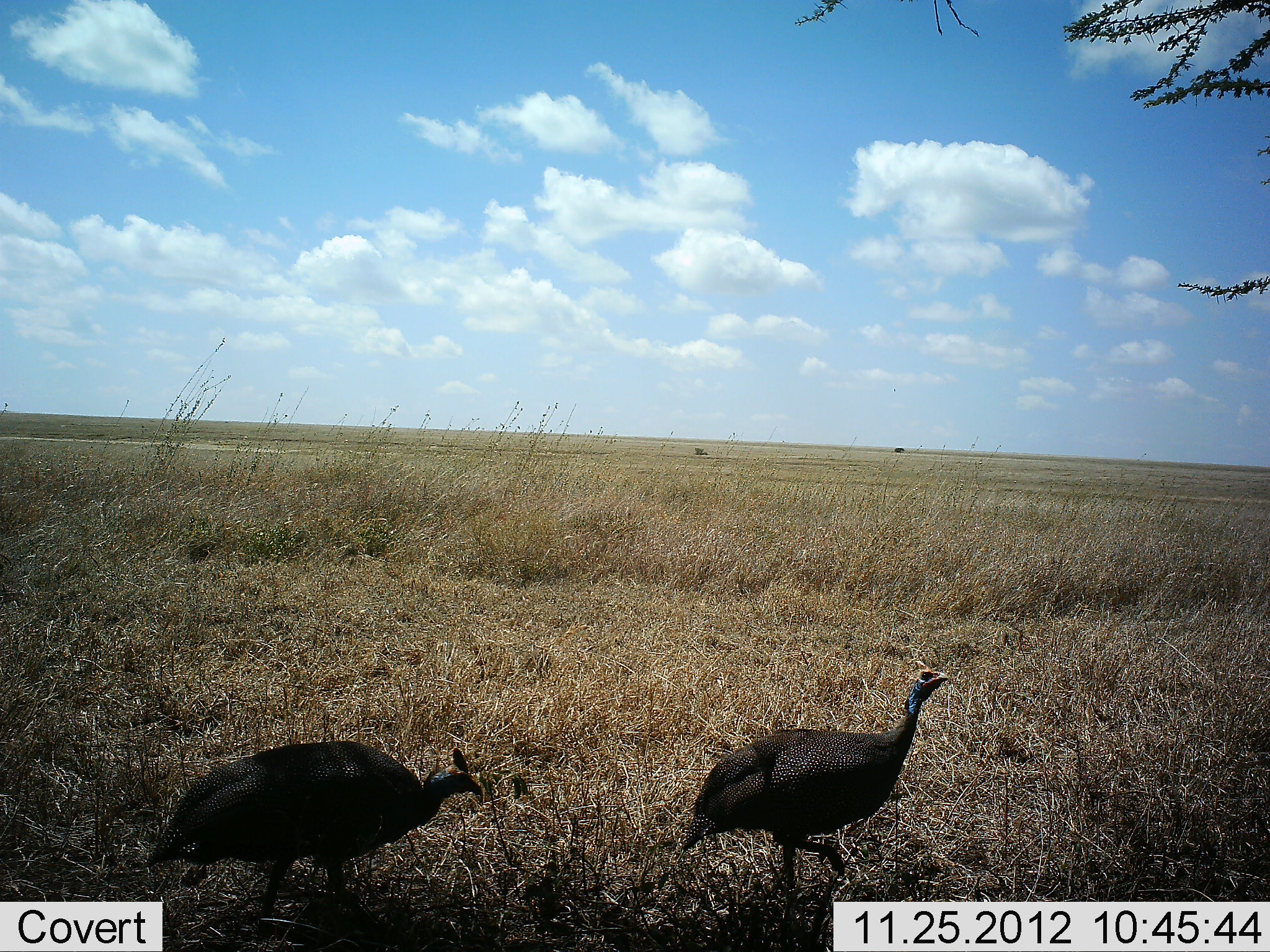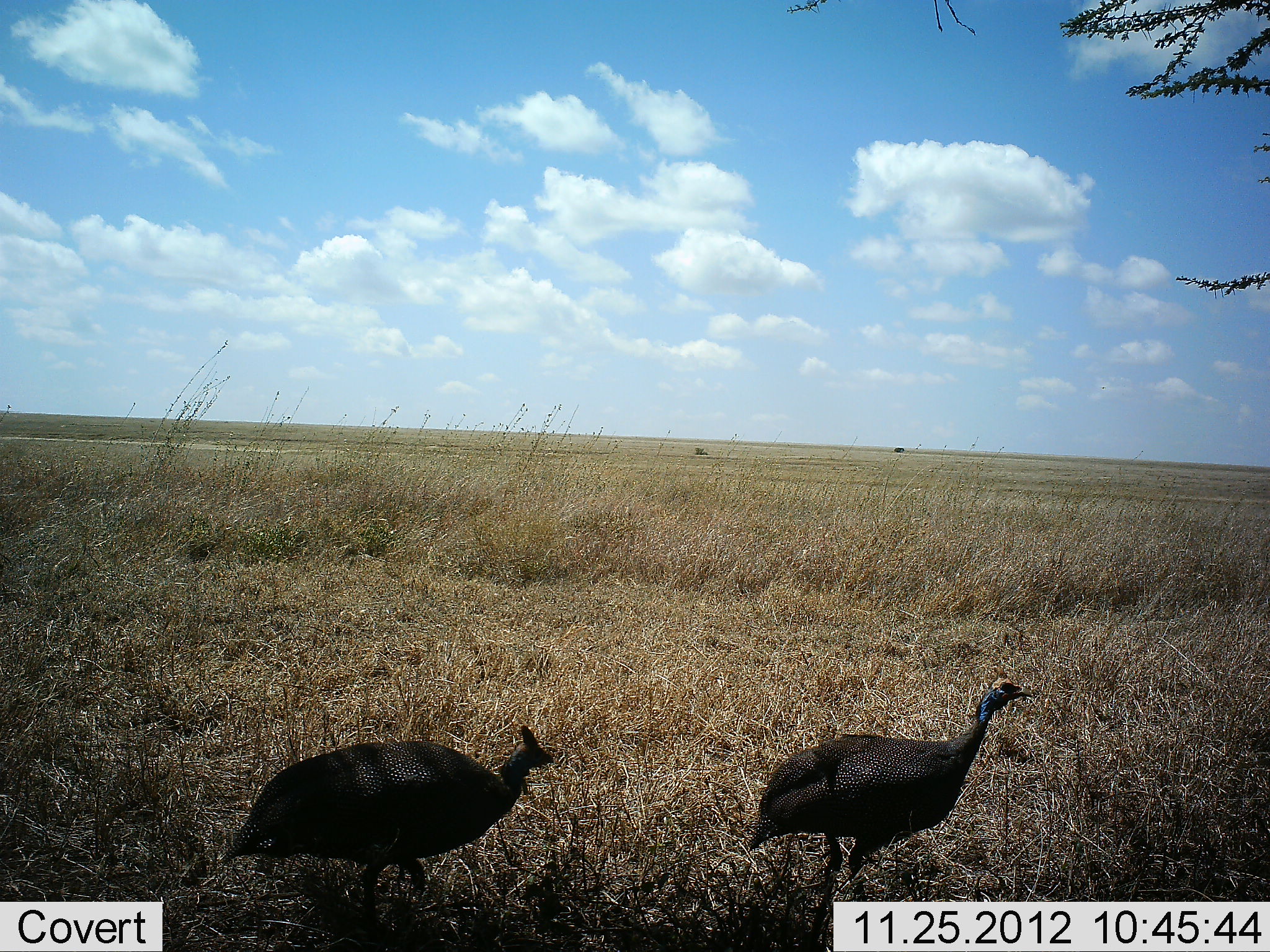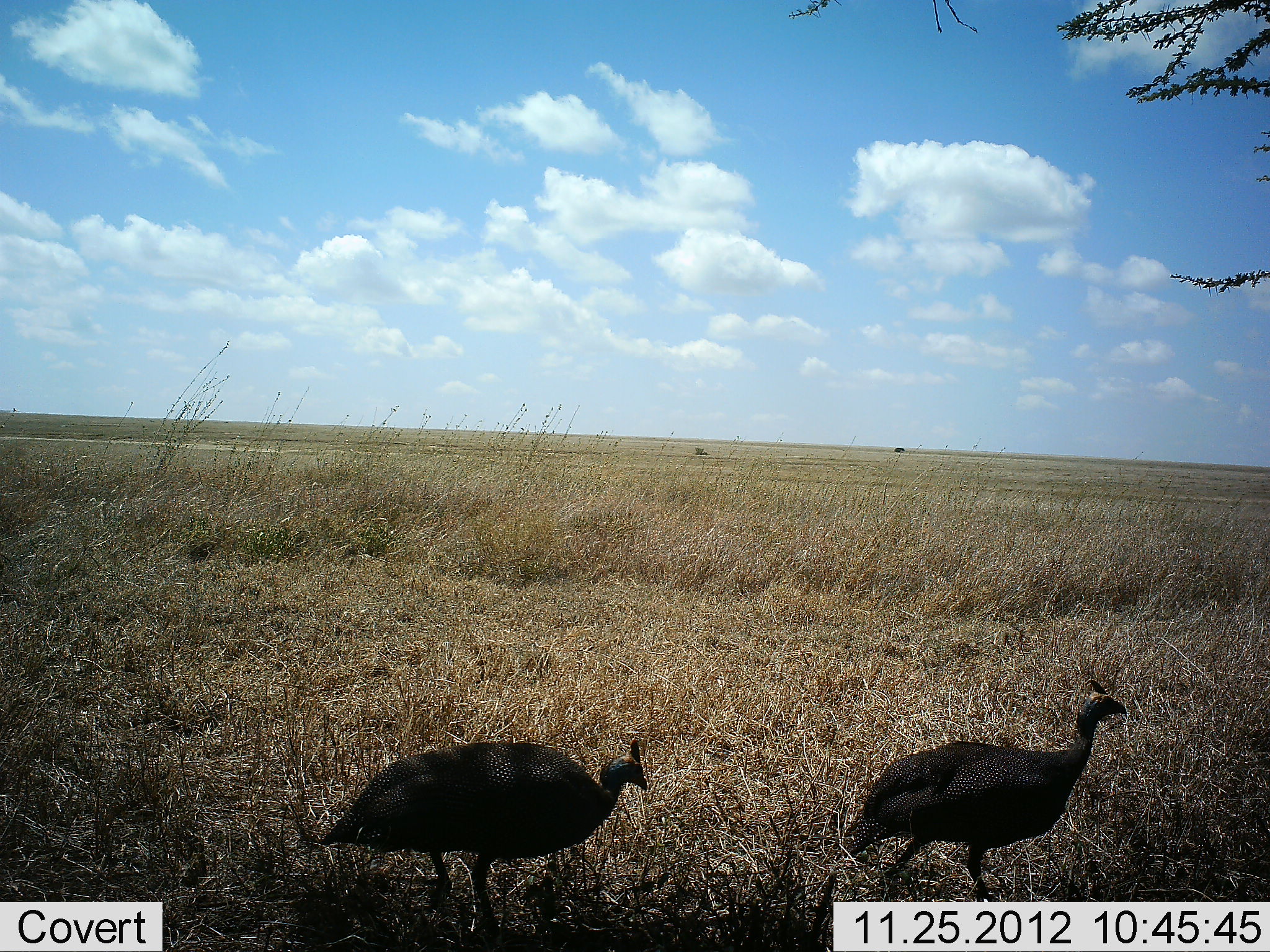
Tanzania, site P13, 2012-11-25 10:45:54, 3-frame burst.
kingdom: Animalia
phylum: Chordata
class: Aves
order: Galliformes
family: Numididae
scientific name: Numididae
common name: guinea fowl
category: guineafowl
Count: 2.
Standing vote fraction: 9%.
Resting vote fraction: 0%.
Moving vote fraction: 91%.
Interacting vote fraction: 0%.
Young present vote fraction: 0%.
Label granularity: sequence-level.